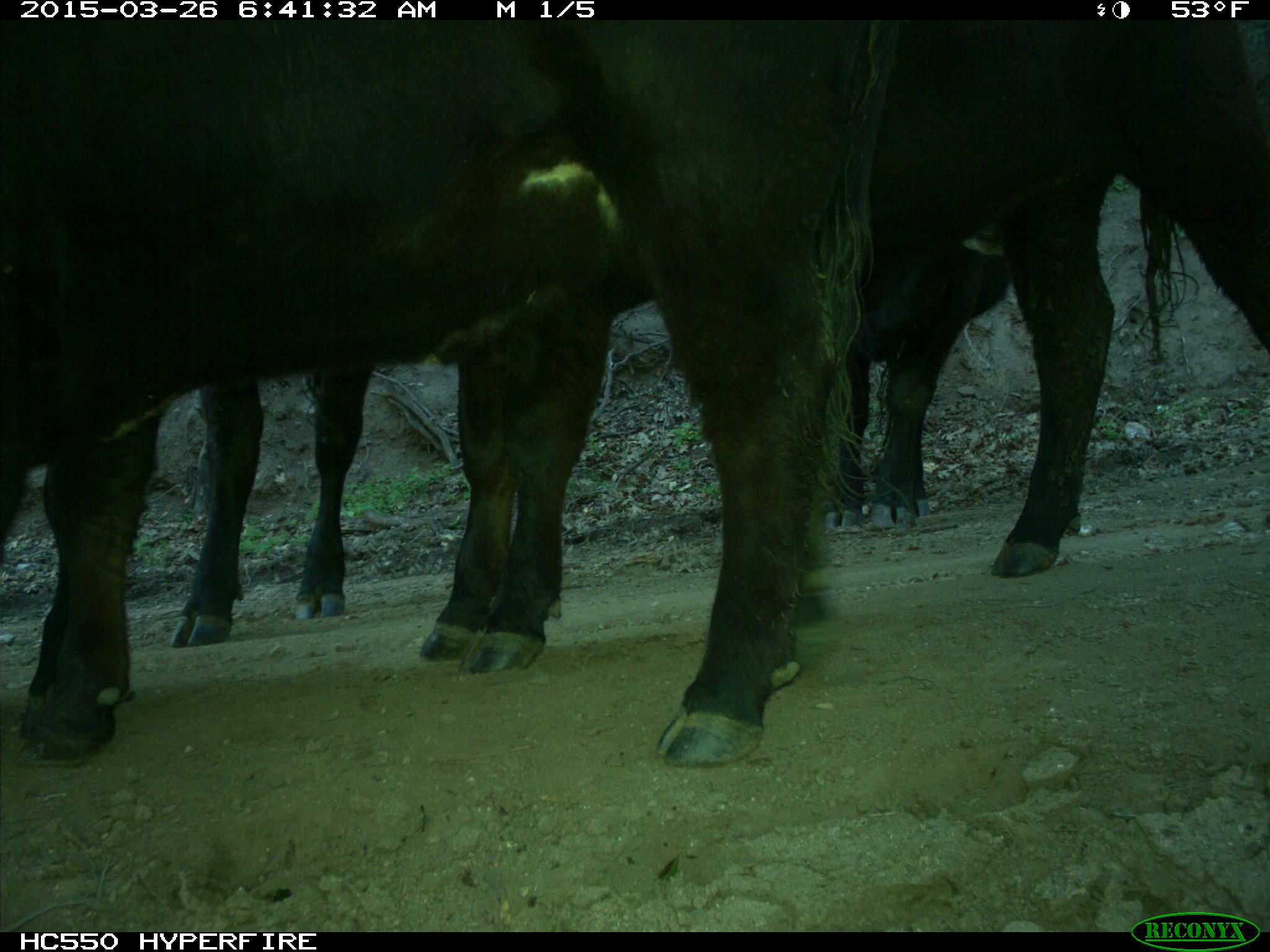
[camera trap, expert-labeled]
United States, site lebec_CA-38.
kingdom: Animalia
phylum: Chordata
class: Mammalia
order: Artiodactyla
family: Bovidae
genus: Bos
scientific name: Bos taurus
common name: domestic cow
Bos taurus (domestic cow).